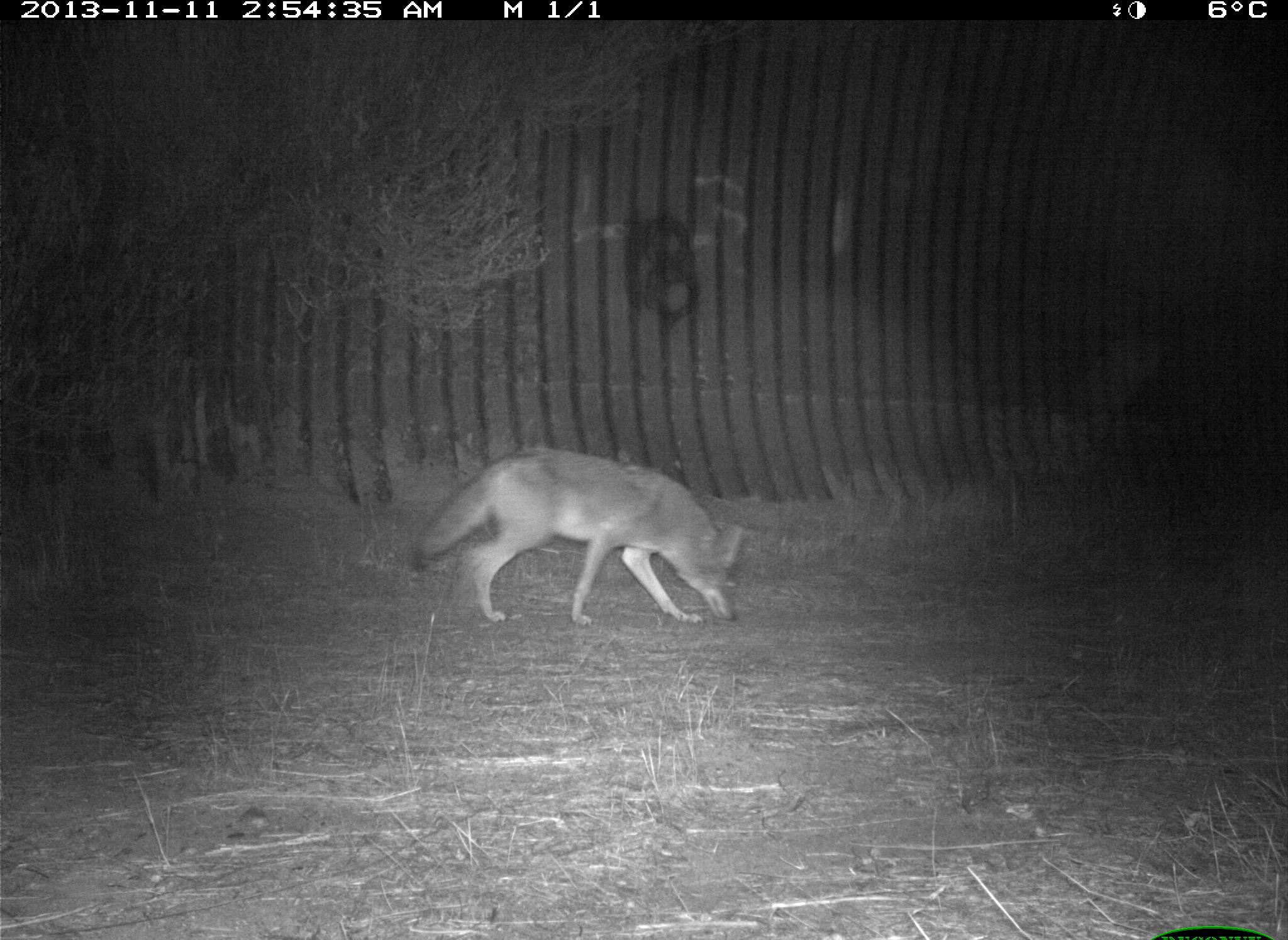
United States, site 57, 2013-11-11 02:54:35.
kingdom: Animalia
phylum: Chordata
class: Mammalia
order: Carnivora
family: Canidae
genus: Canis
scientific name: Canis latrans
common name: coyote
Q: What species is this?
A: Coyote (Canis latrans).